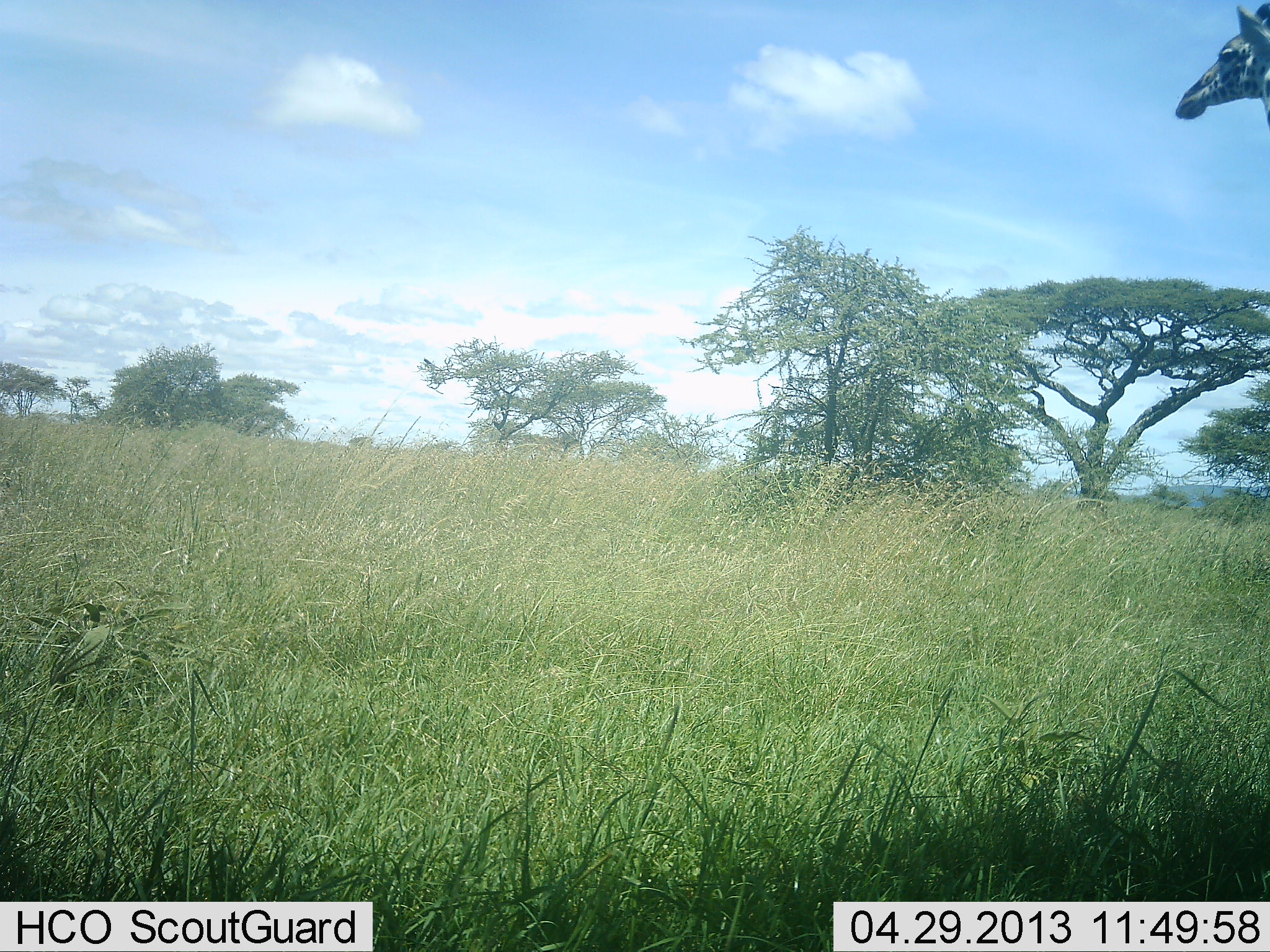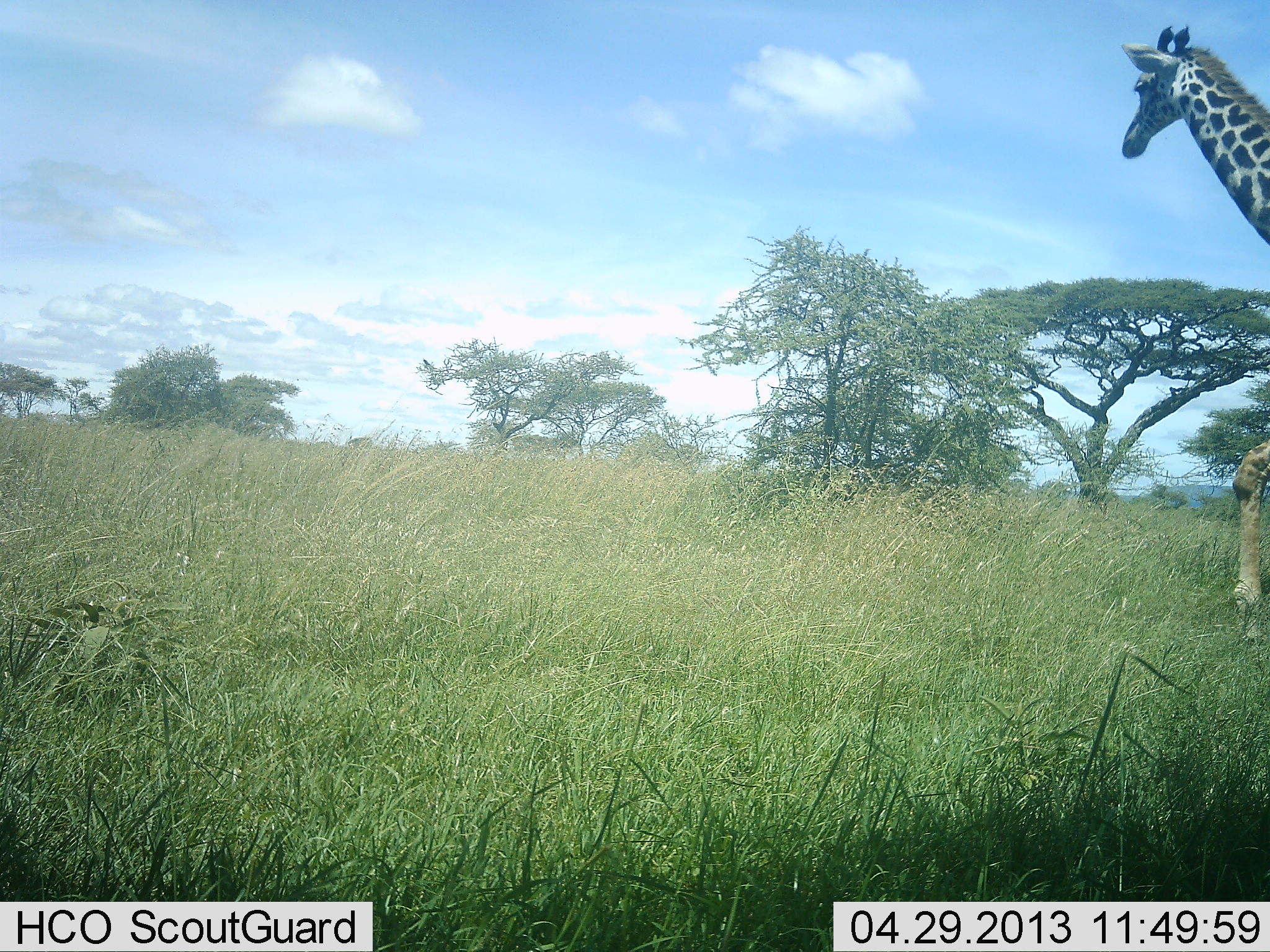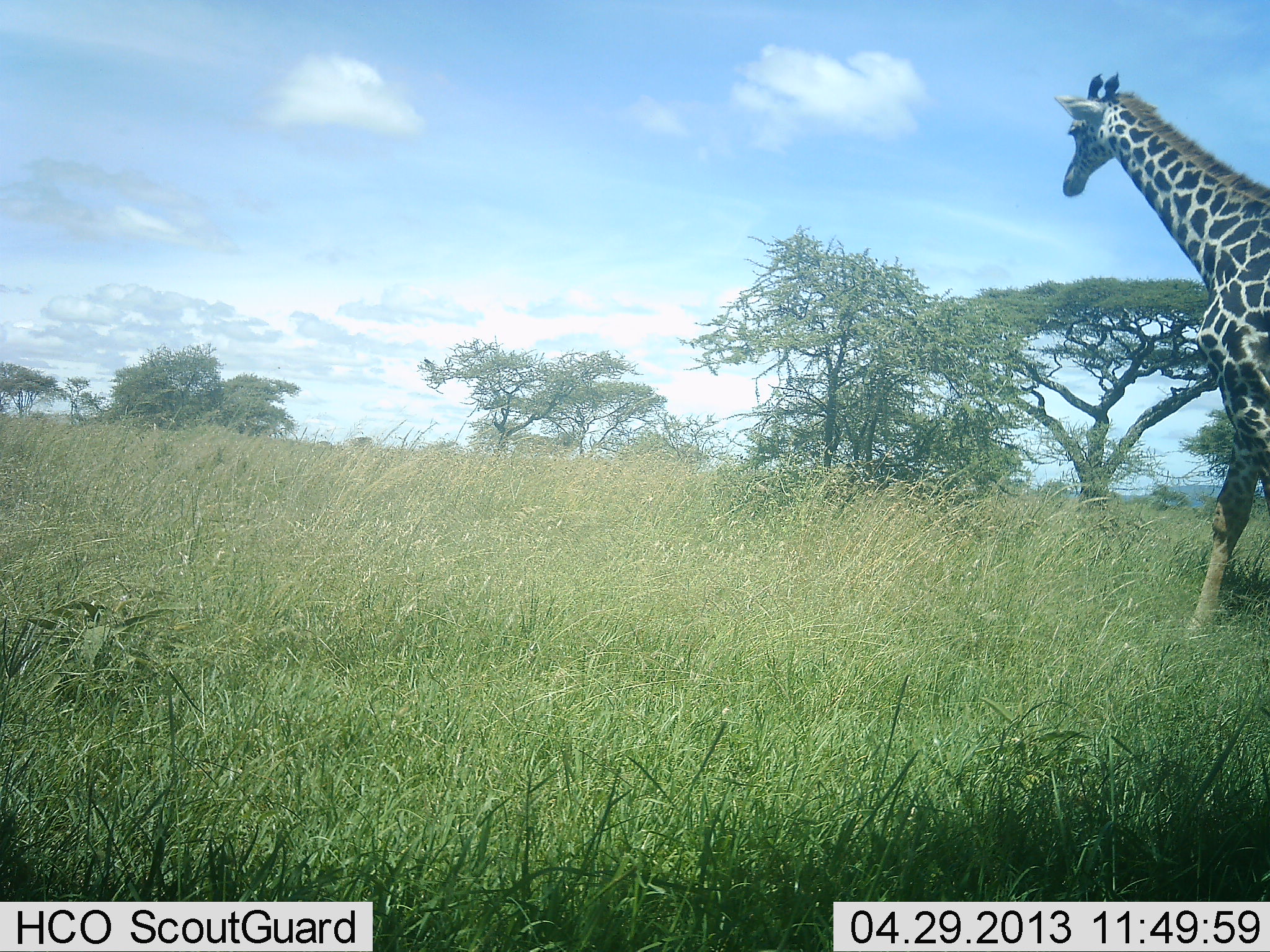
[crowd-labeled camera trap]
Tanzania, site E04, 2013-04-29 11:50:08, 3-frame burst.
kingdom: Animalia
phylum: Chordata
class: Mammalia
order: Artiodactyla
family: Giraffidae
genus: Giraffa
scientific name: Giraffa camelopardalis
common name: giraffe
Giraffe (Giraffa camelopardalis), count 1. Behavior (volunteer vote fractions): standing 8%, resting 0%, moving 92%, interacting 0%. Young present (vote fraction): 0%. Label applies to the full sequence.